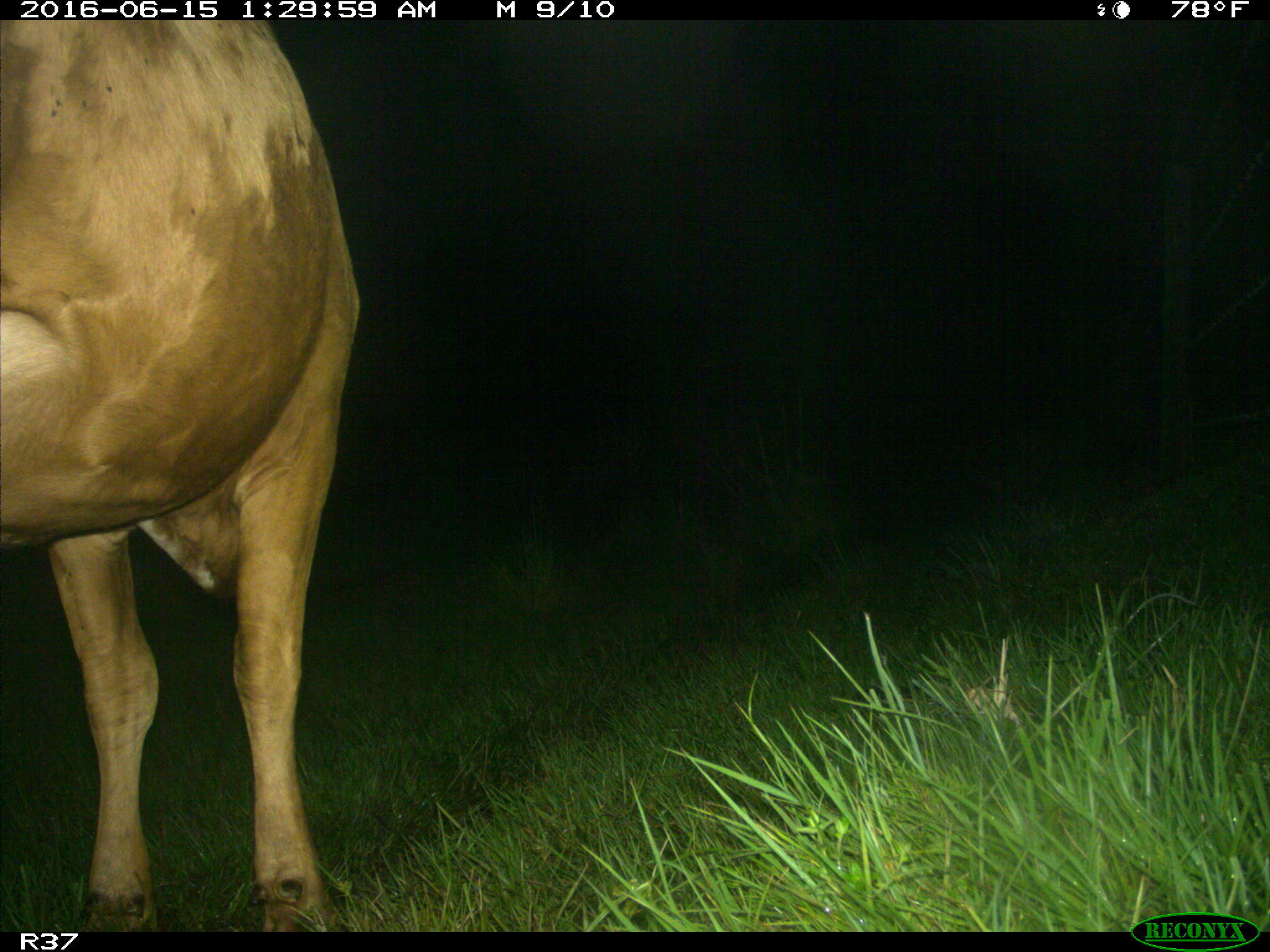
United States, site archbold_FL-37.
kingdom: Animalia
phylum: Chordata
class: Mammalia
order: Artiodactyla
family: Bovidae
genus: Bos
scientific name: Bos taurus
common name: domestic cow